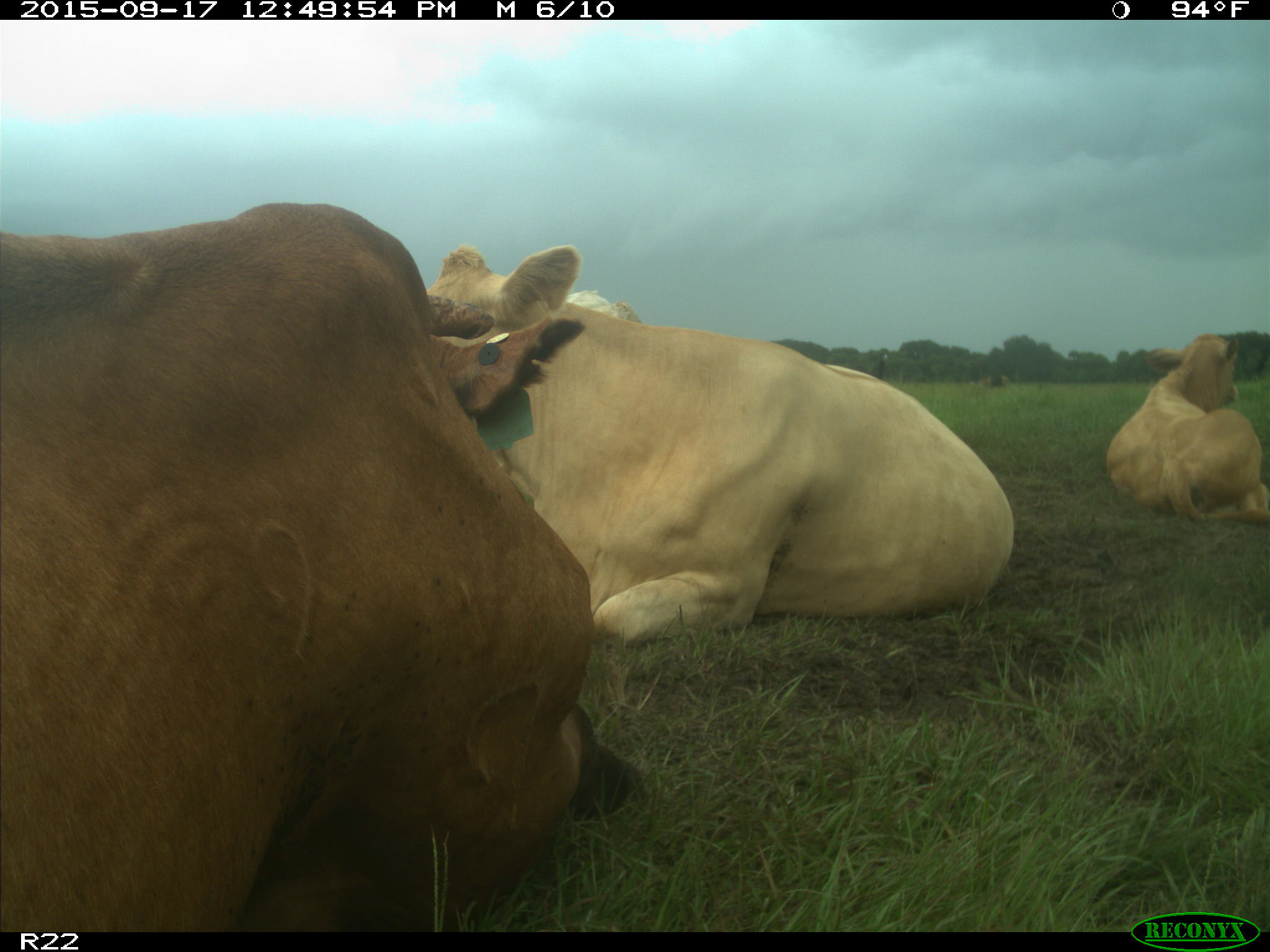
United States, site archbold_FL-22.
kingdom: Animalia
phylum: Chordata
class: Mammalia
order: Artiodactyla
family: Bovidae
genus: Bos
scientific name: Bos taurus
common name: domestic cow